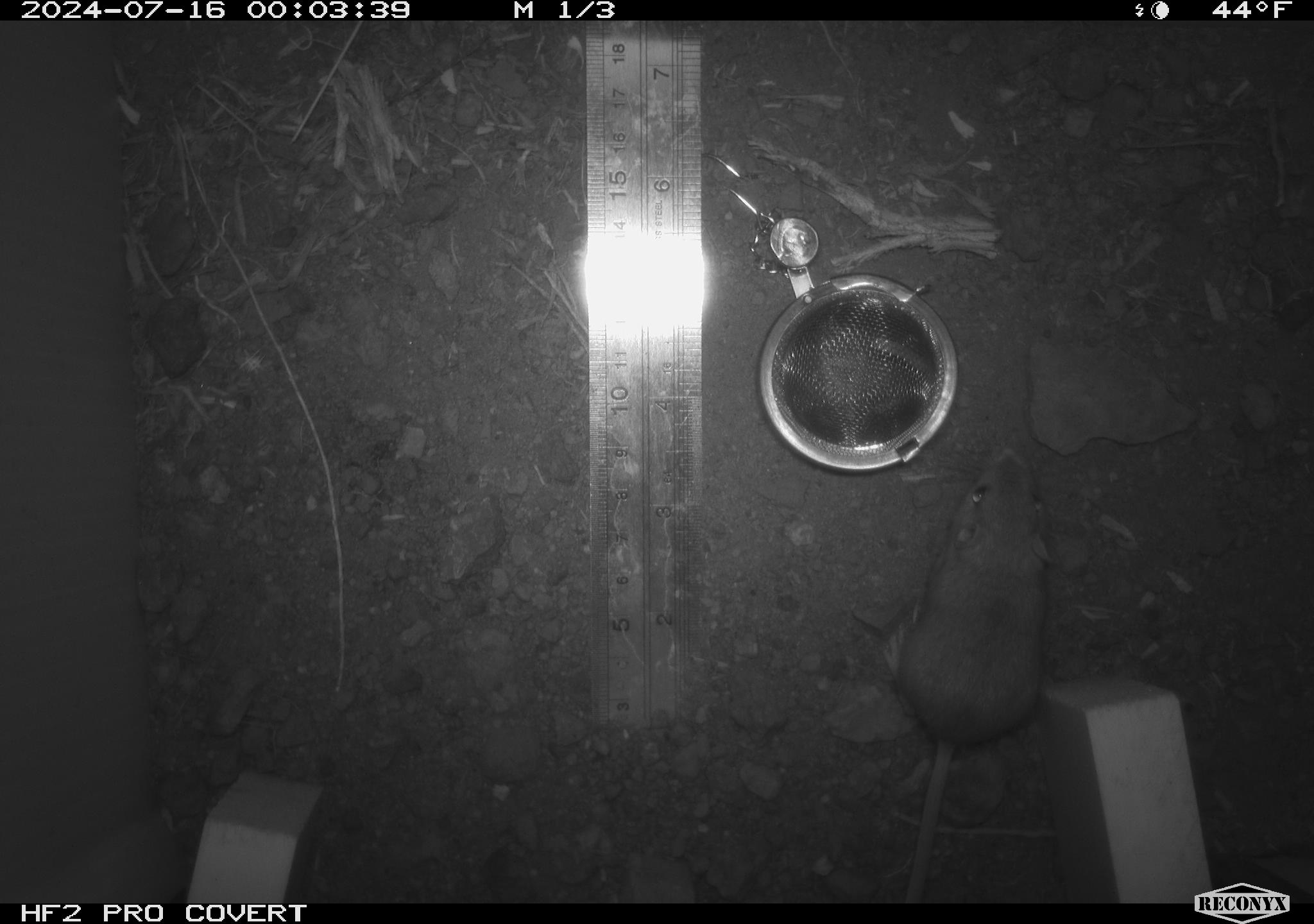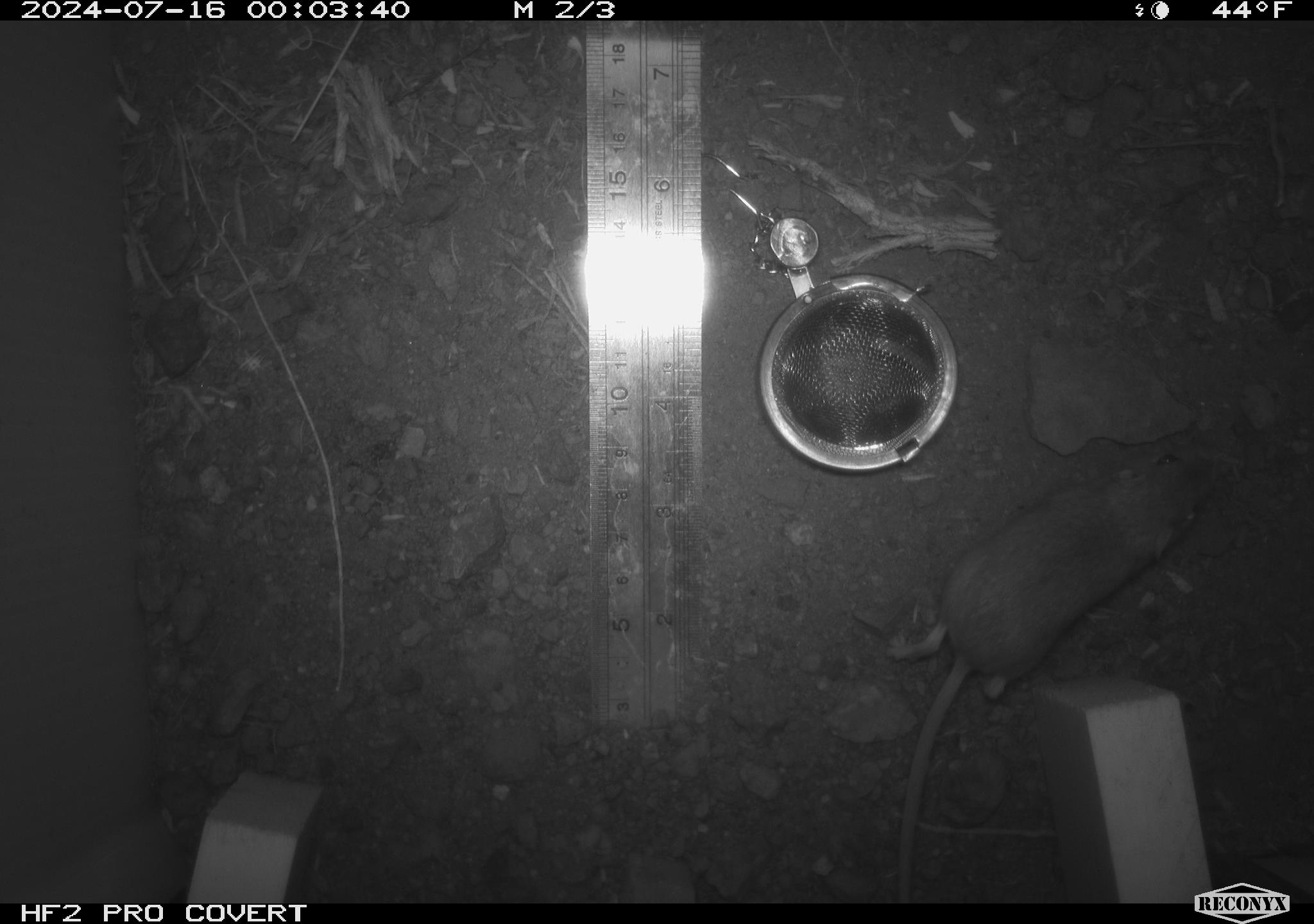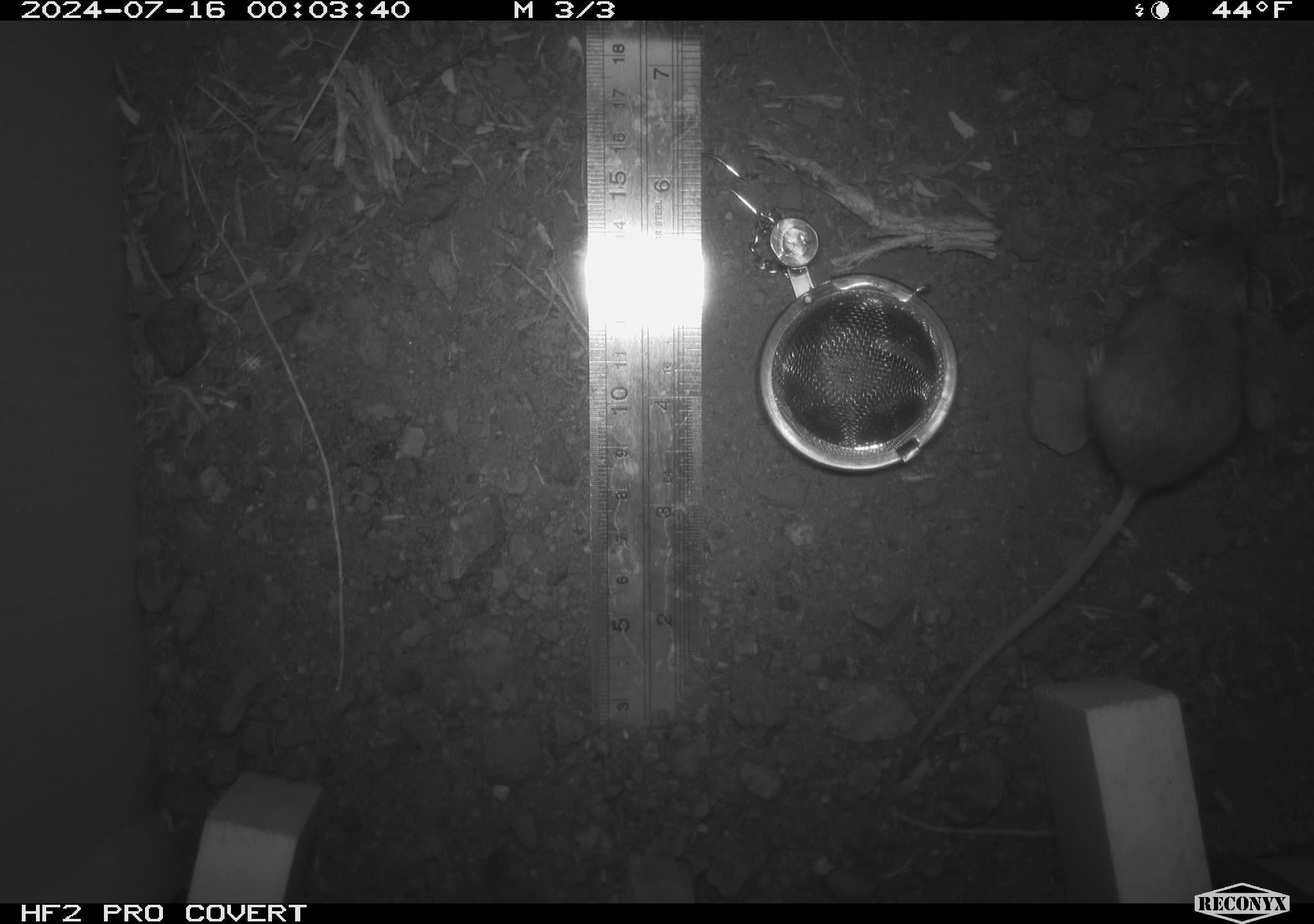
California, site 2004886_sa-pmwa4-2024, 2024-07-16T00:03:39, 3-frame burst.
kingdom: Animalia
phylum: Chordata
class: Mammalia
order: Rodentia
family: Heteromyidae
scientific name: Heteromyidae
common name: kangaroo rats and pocket mice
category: heteromyidae family